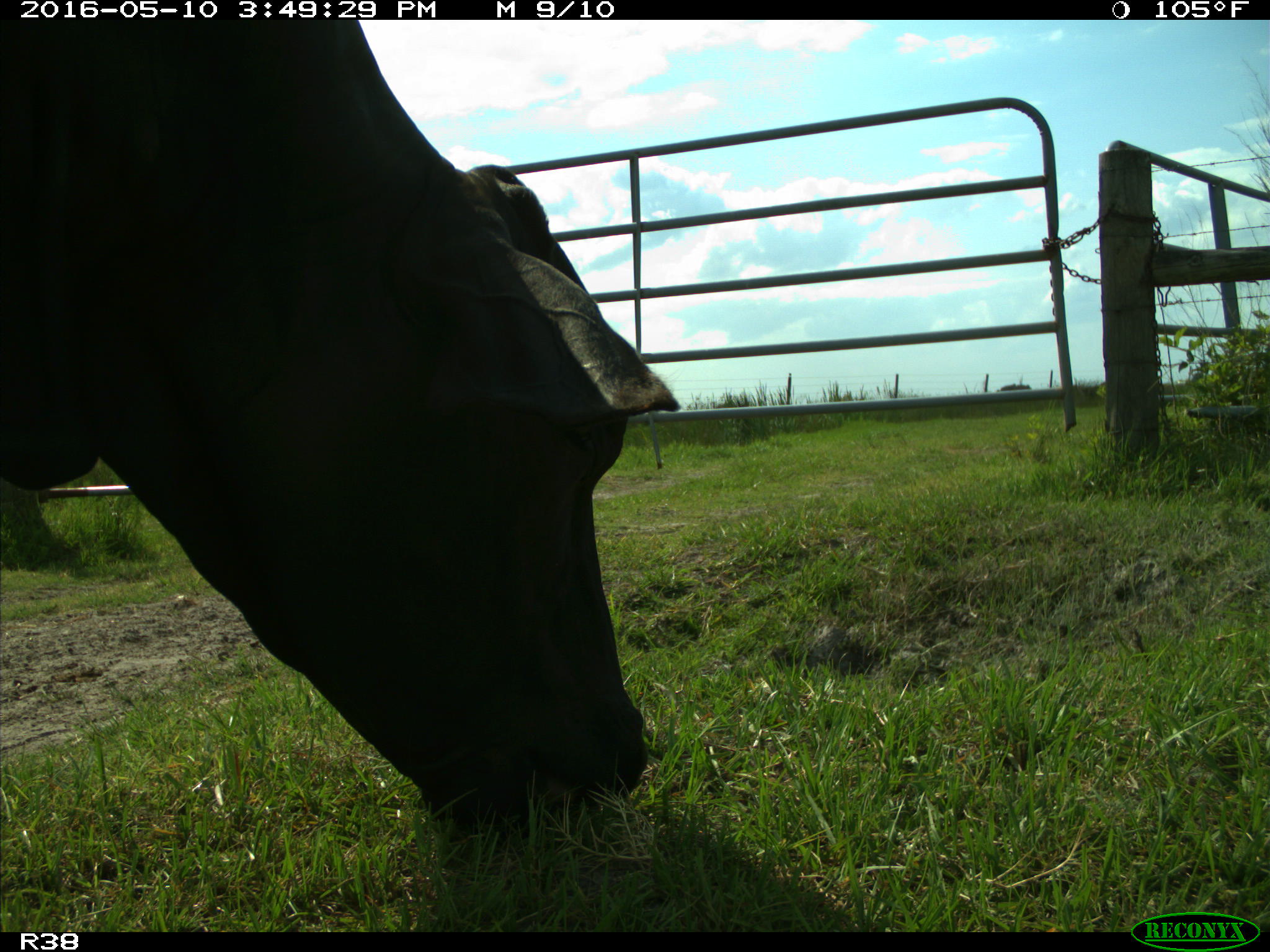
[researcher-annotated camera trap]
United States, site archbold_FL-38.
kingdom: Animalia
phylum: Chordata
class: Mammalia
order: Artiodactyla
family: Bovidae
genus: Bos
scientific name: Bos taurus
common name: domestic cow